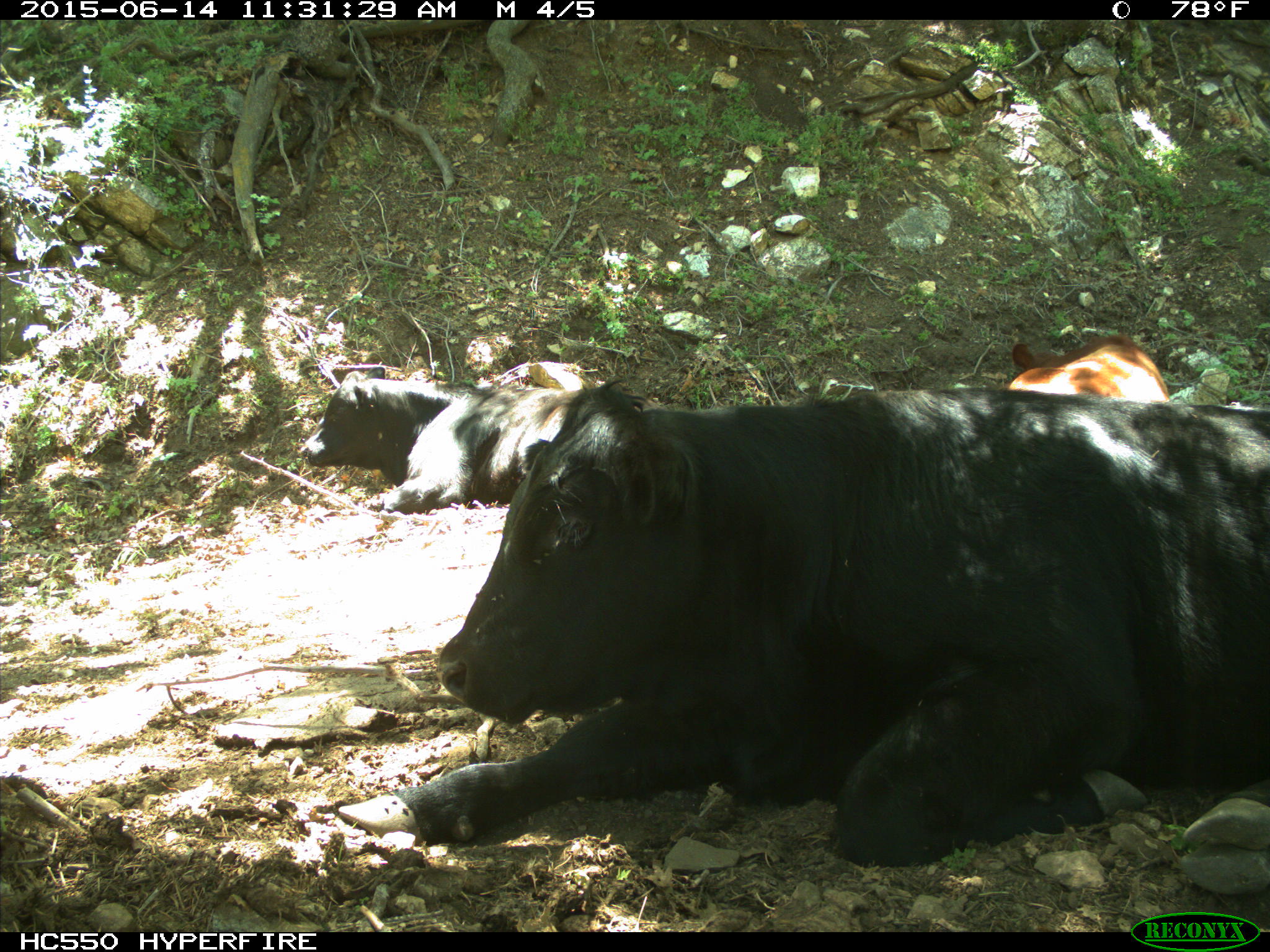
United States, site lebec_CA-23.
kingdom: Animalia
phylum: Chordata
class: Mammalia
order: Artiodactyla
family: Bovidae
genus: Bos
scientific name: Bos taurus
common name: domestic cow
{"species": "Bos taurus (domestic cow)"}